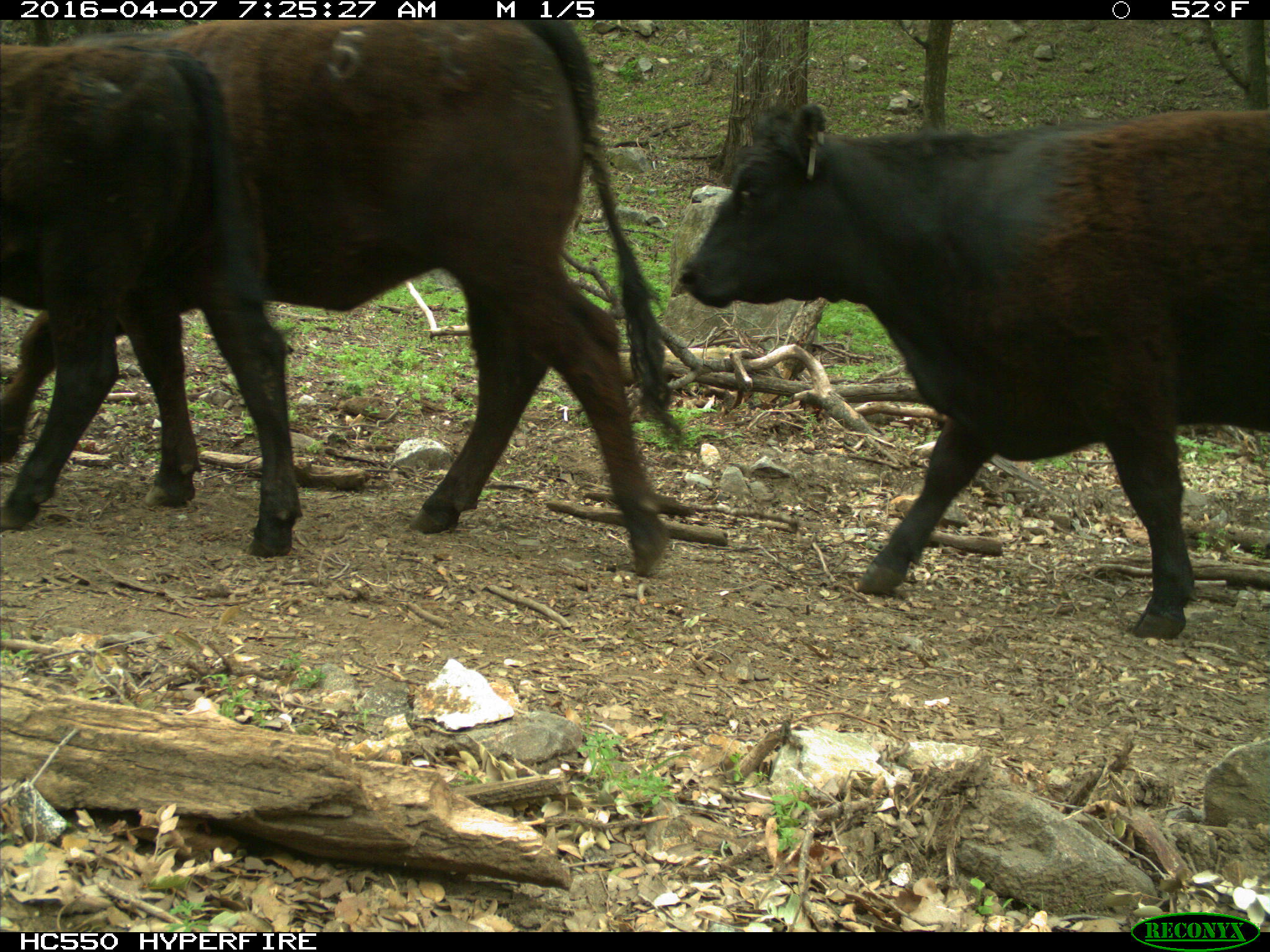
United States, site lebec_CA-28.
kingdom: Animalia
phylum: Chordata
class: Mammalia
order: Artiodactyla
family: Bovidae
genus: Bos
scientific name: Bos taurus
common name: domestic cow